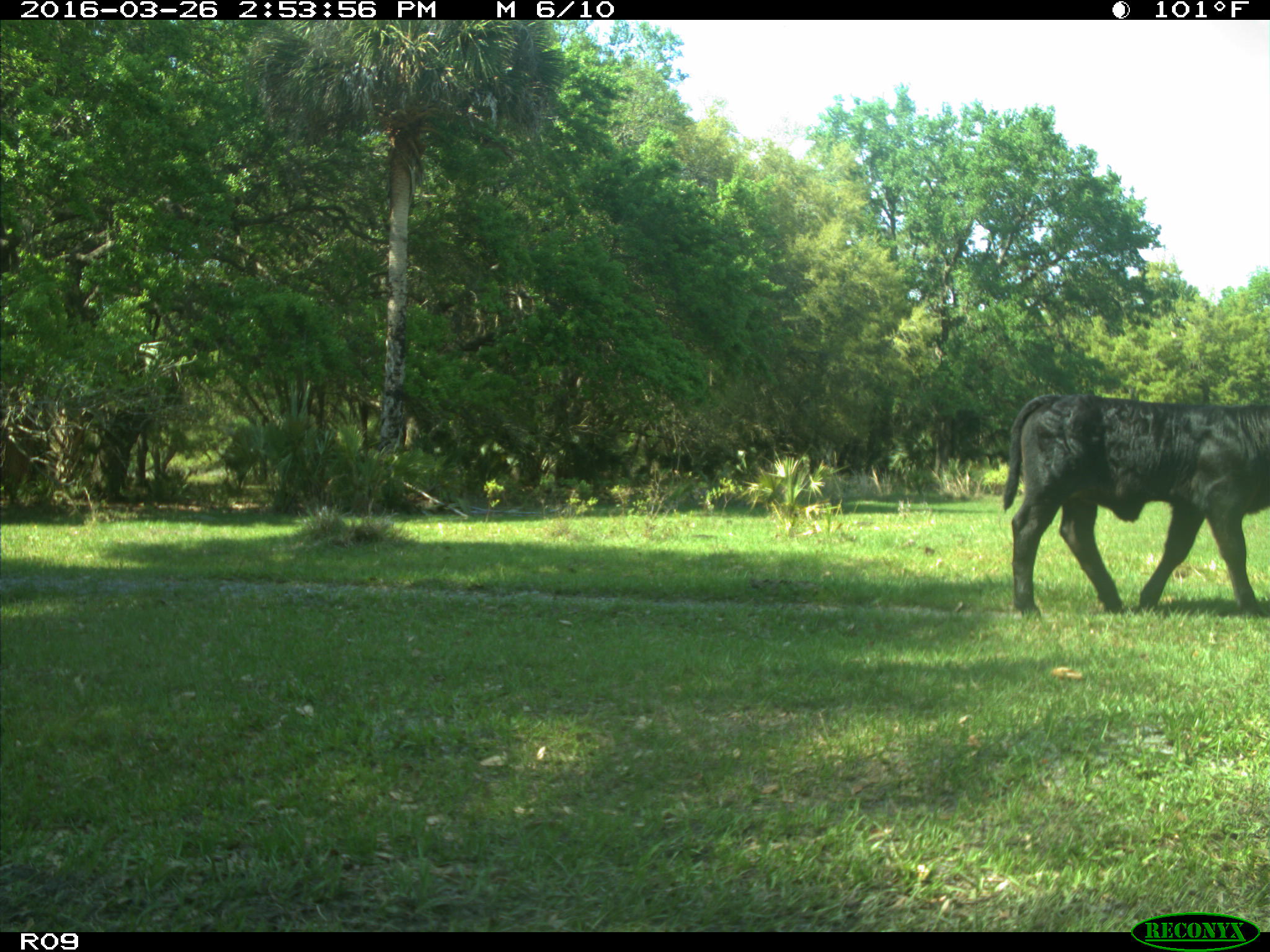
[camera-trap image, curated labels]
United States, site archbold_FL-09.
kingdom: Animalia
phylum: Chordata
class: Mammalia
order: Artiodactyla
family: Bovidae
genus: Bos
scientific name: Bos taurus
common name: domestic cow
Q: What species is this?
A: Bos taurus (domestic cow).